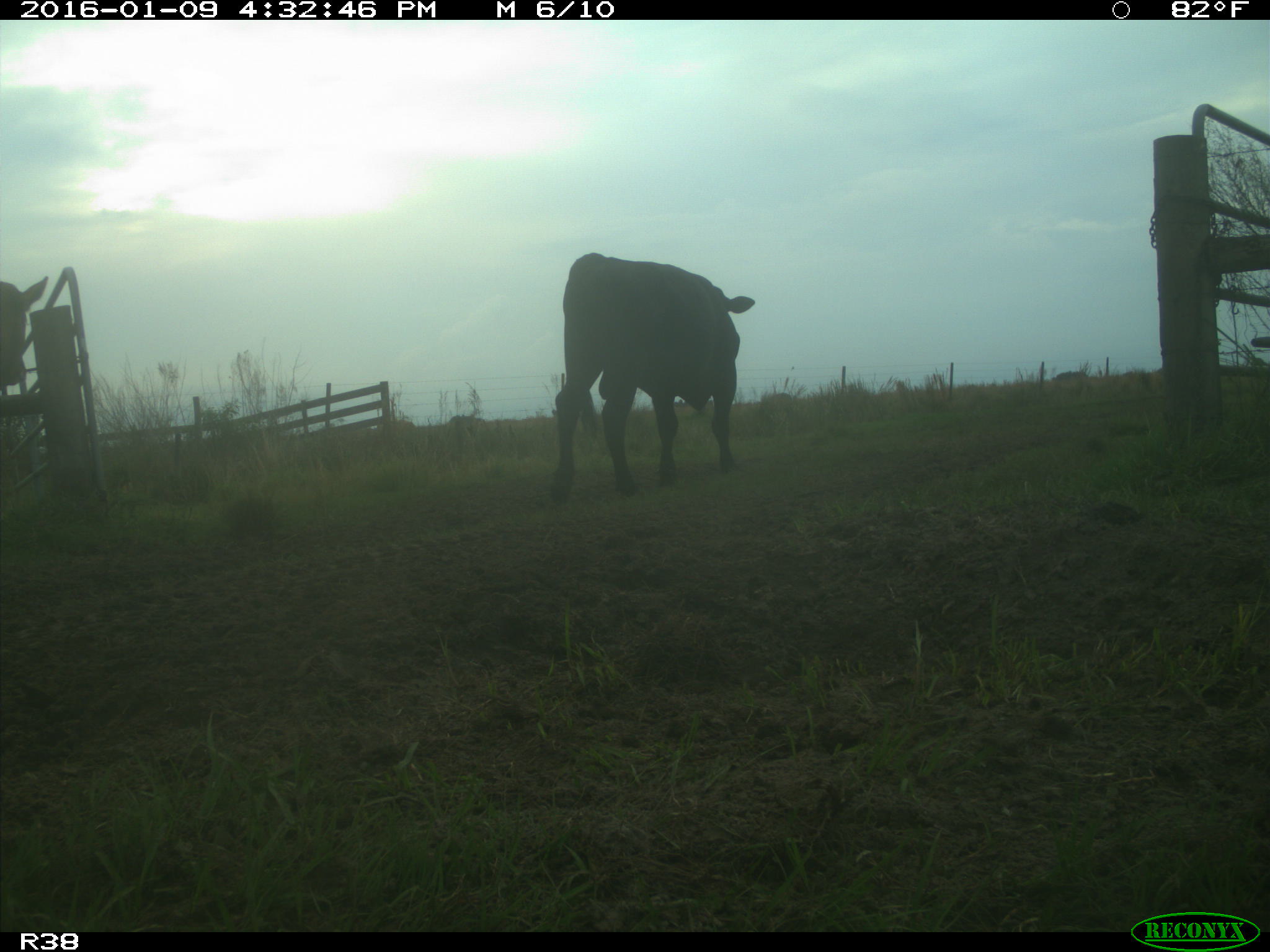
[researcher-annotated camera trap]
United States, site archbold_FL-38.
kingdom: Animalia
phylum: Chordata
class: Mammalia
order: Artiodactyla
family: Bovidae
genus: Bos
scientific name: Bos taurus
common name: domestic cow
Bos taurus (domestic cow).